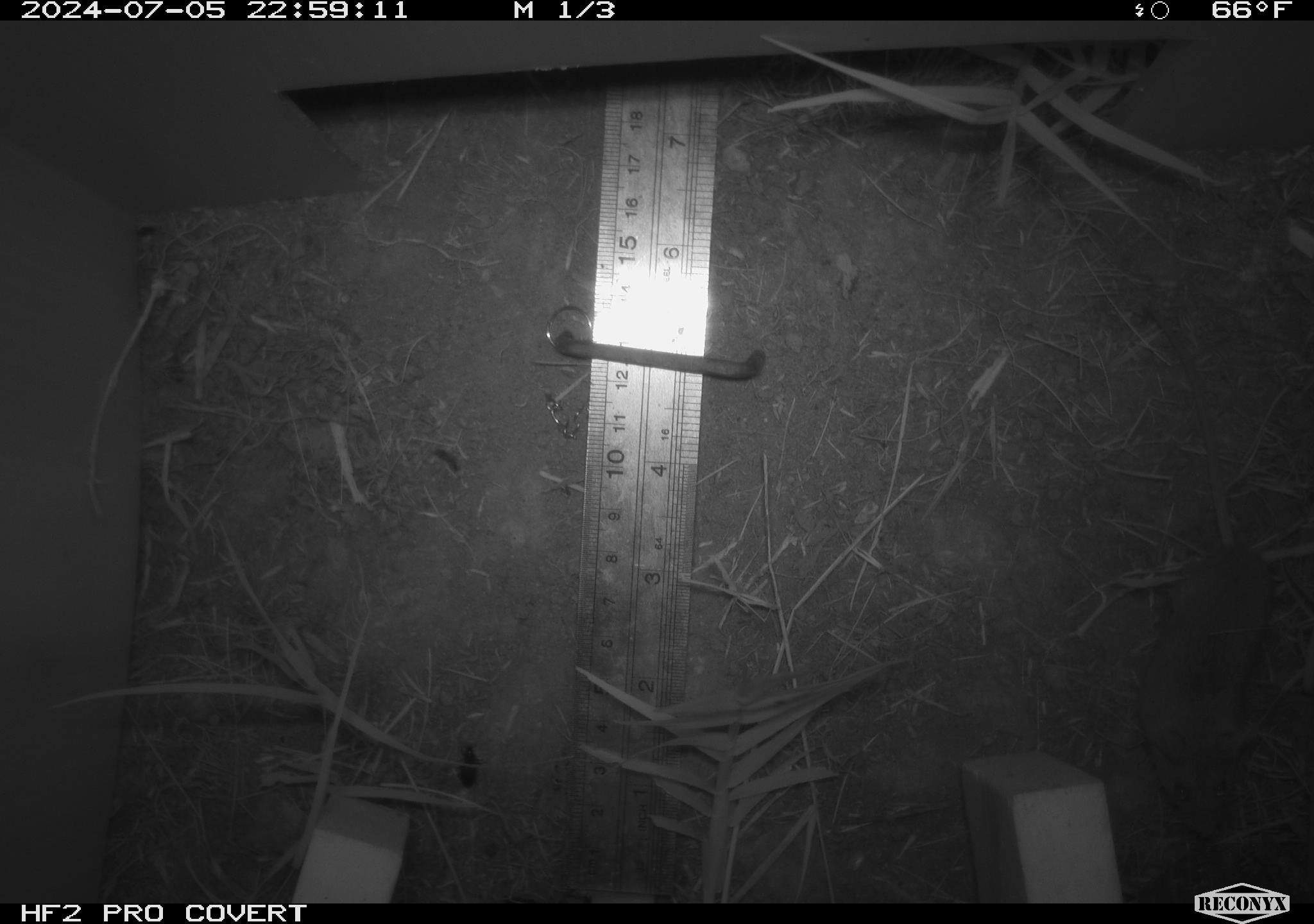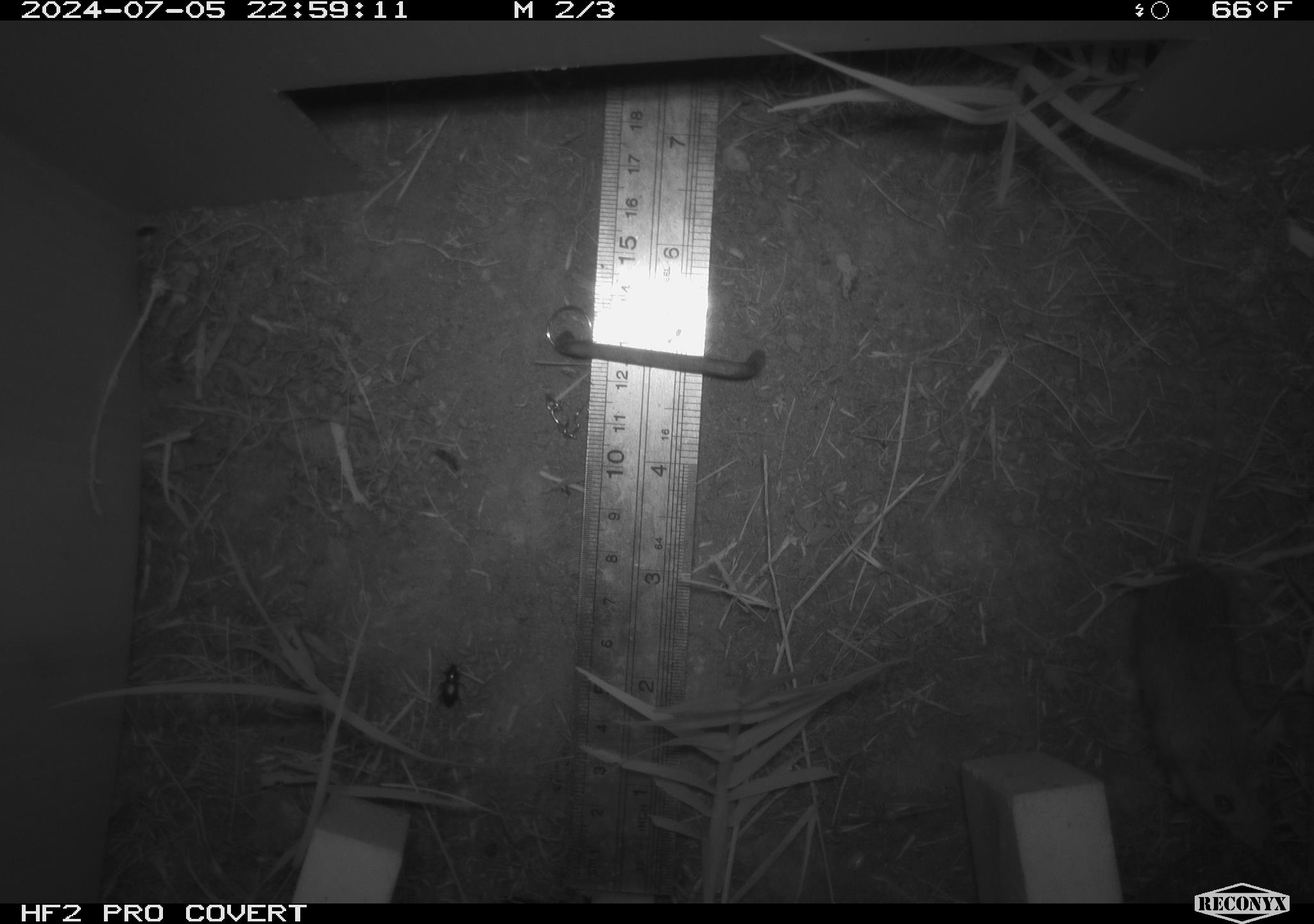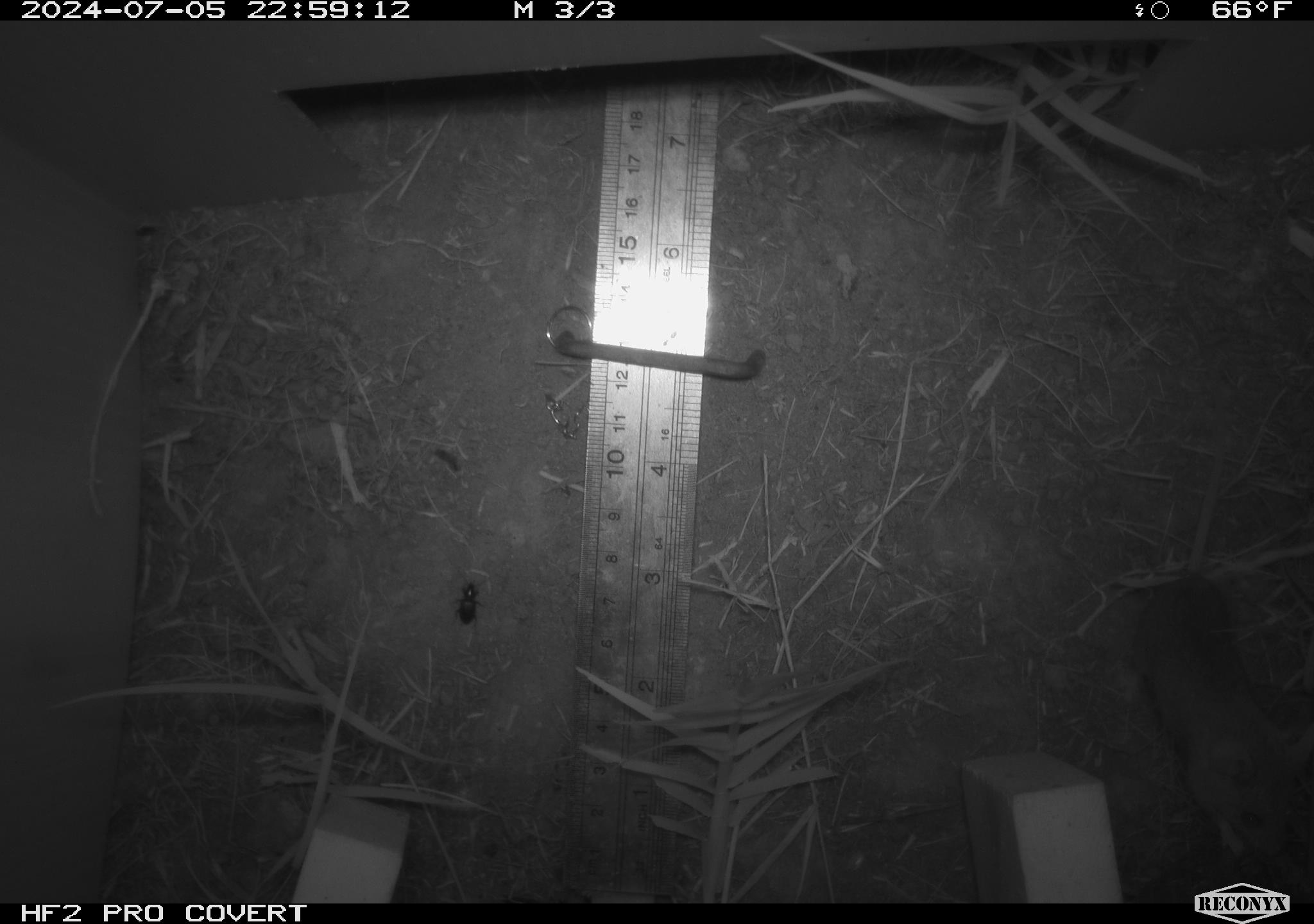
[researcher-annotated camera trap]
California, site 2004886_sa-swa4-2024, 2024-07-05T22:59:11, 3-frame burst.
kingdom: Animalia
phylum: Chordata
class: Mammalia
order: Rodentia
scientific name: Rodentia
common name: mouse species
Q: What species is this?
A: Mouse species (Rodentia).